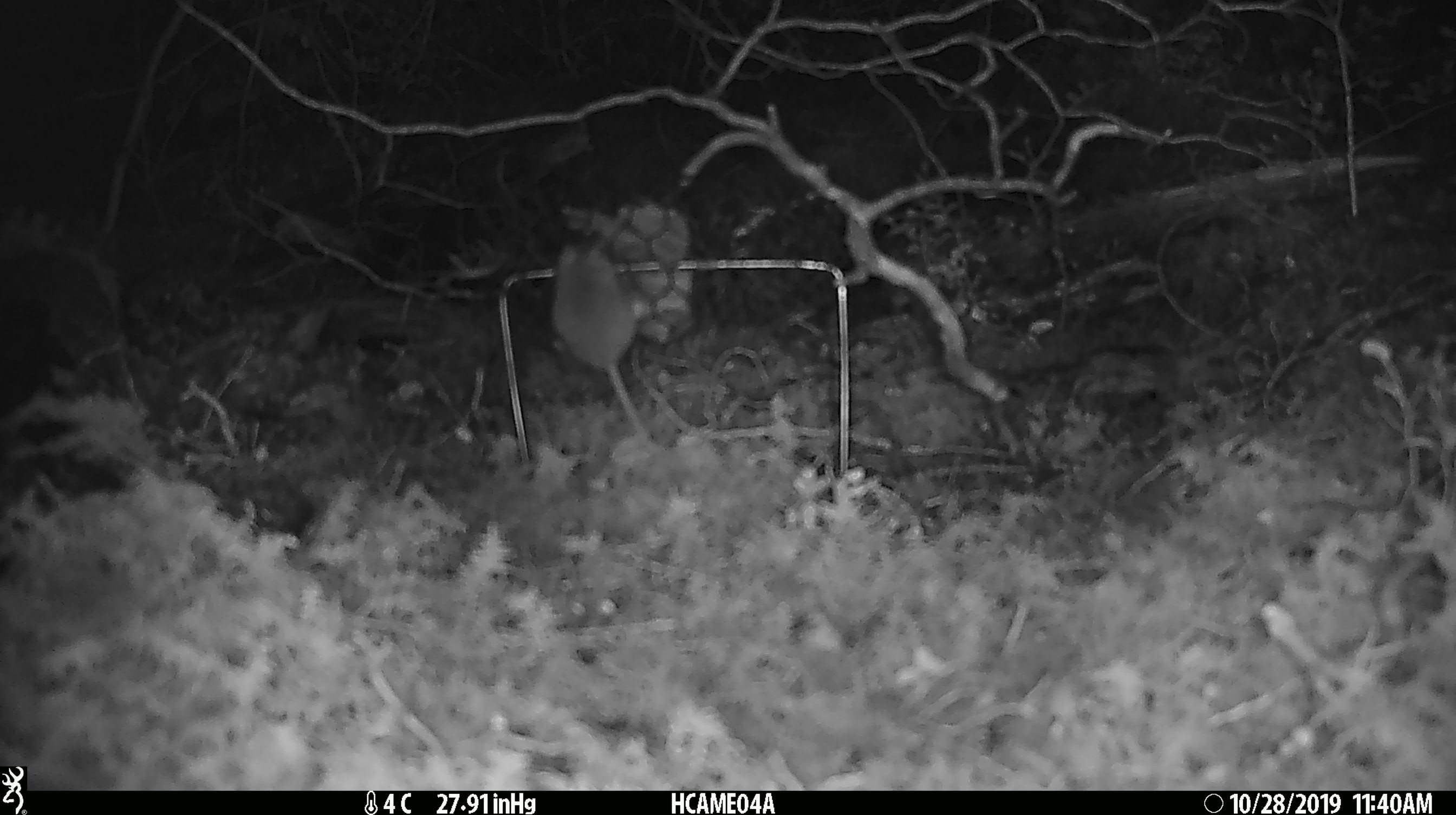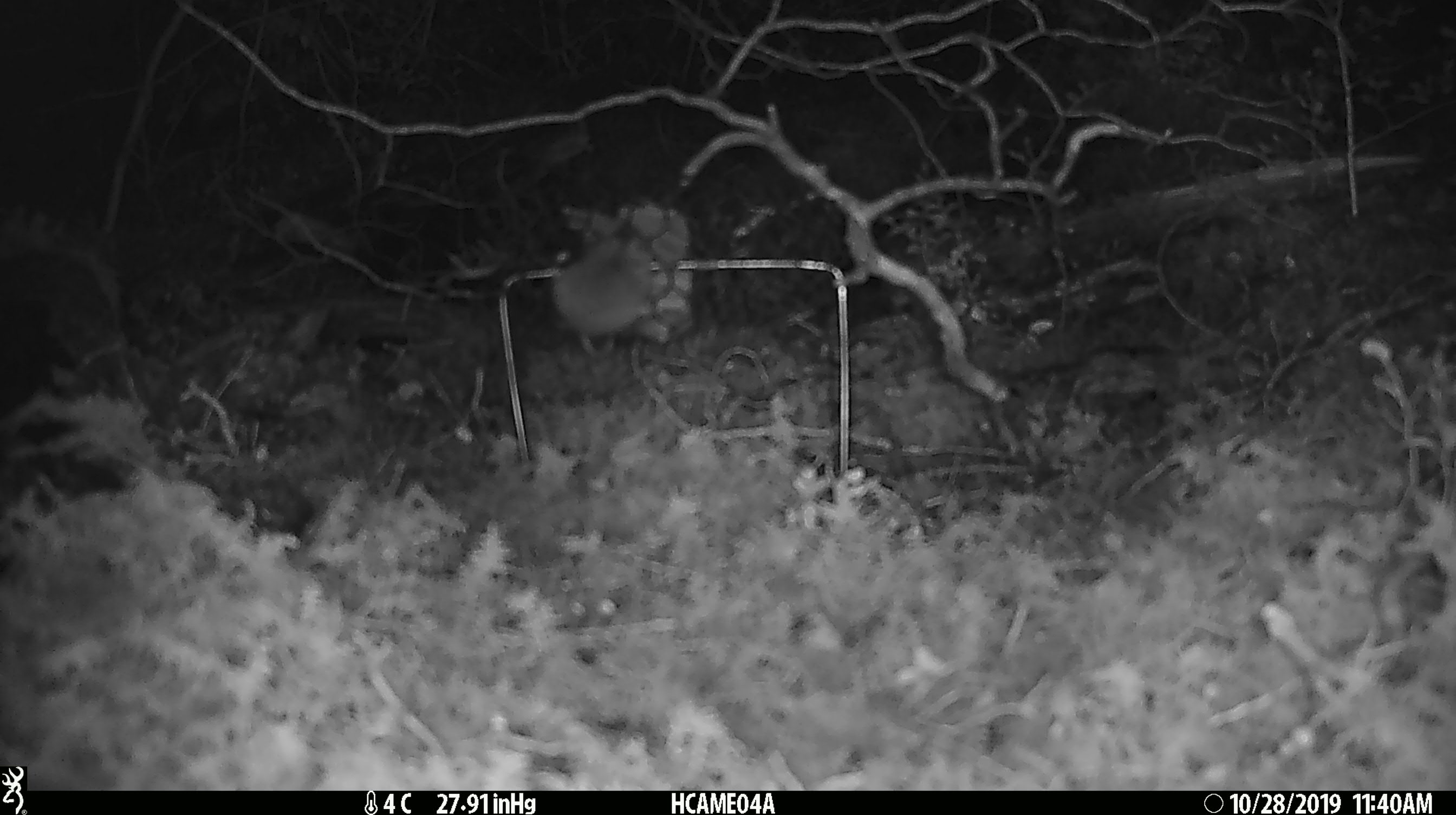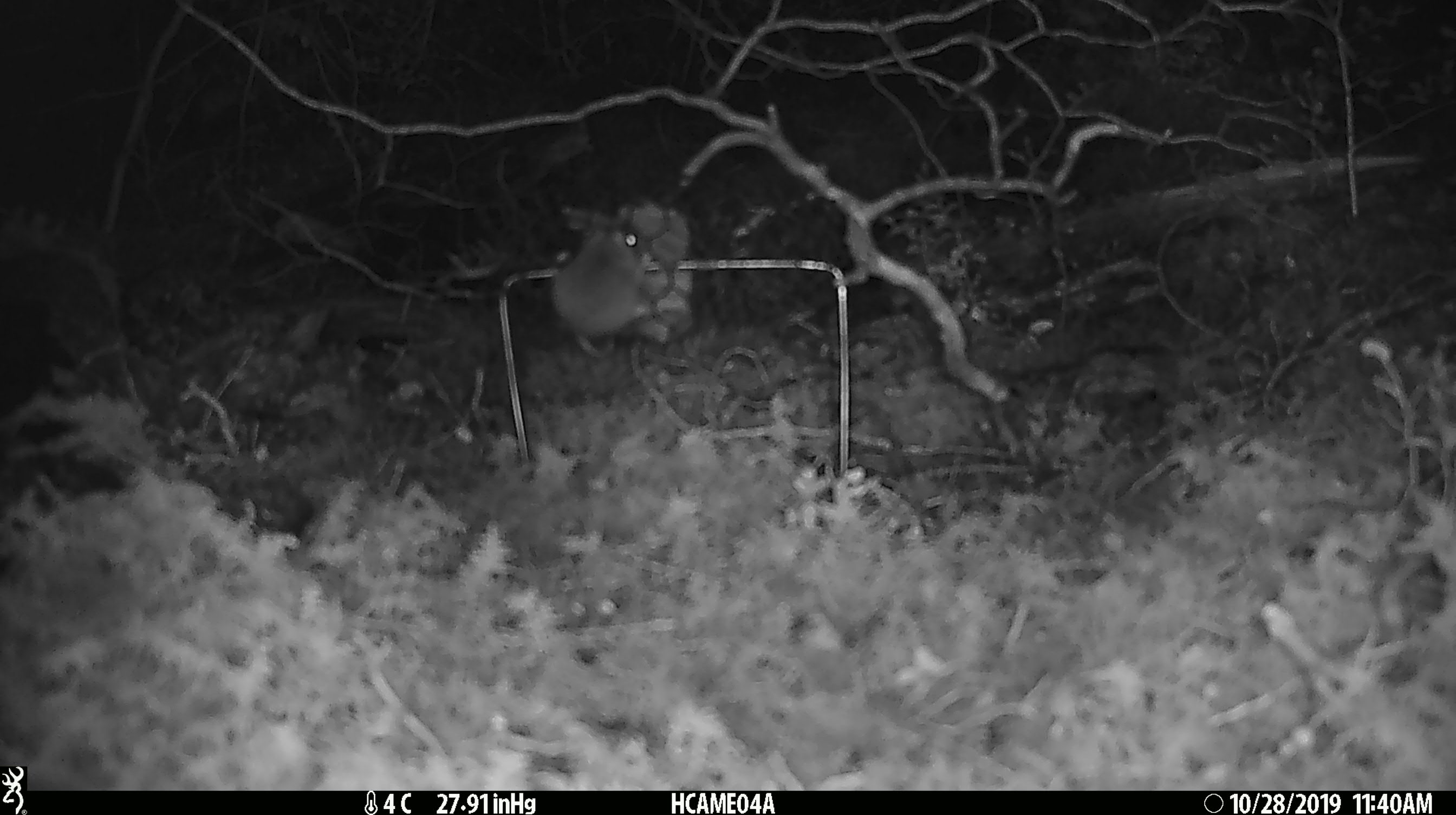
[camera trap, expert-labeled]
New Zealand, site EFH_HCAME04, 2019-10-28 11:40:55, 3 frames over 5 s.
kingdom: Animalia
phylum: Chordata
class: Mammalia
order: Rodentia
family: Muridae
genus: Mus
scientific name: Mus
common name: mouse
Mouse (Mus).